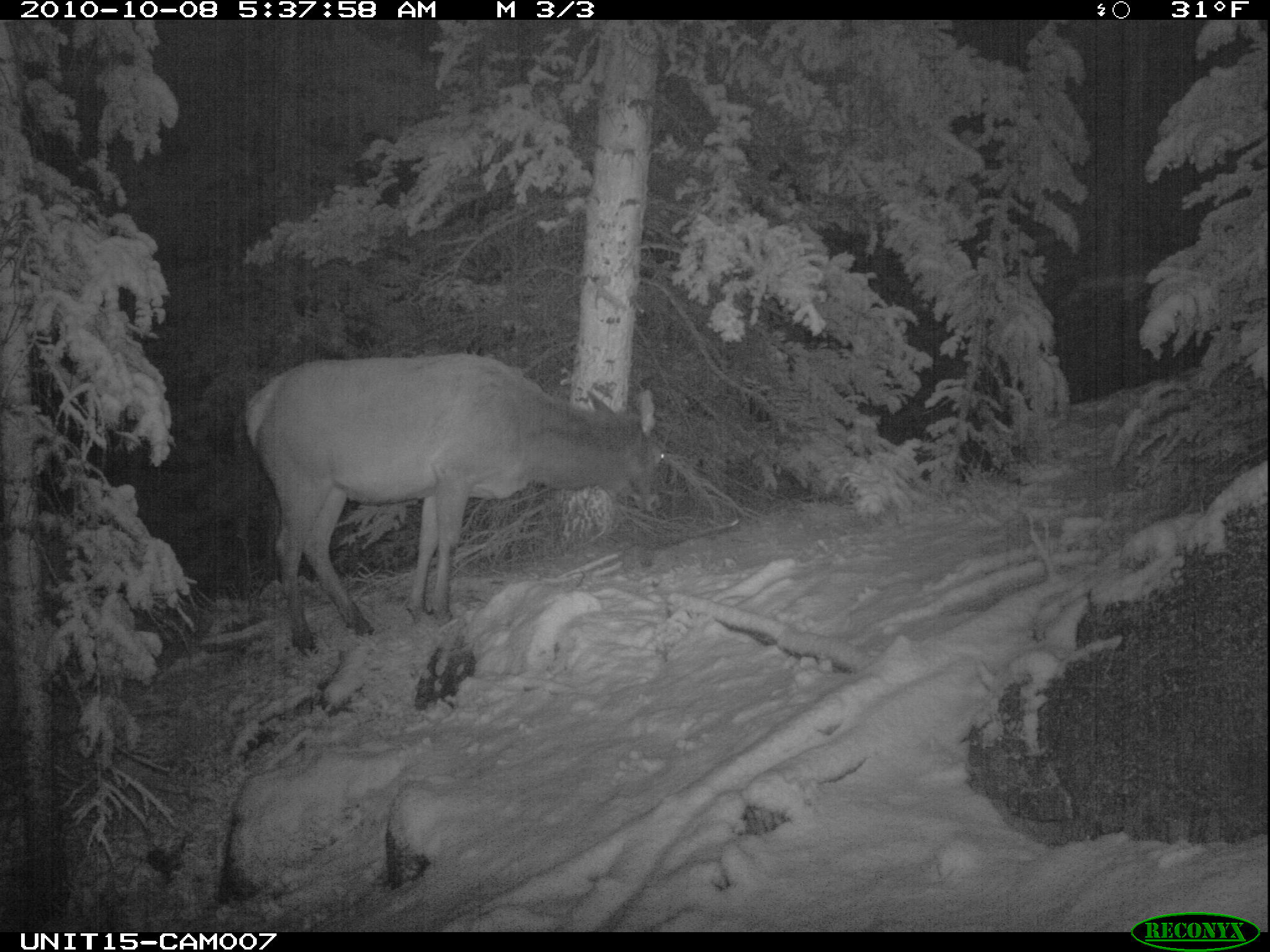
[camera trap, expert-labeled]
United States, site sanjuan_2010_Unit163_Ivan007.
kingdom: Animalia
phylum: Chordata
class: Mammalia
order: Artiodactyla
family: Cervidae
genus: Cervus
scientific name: Cervus elaphus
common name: red deer